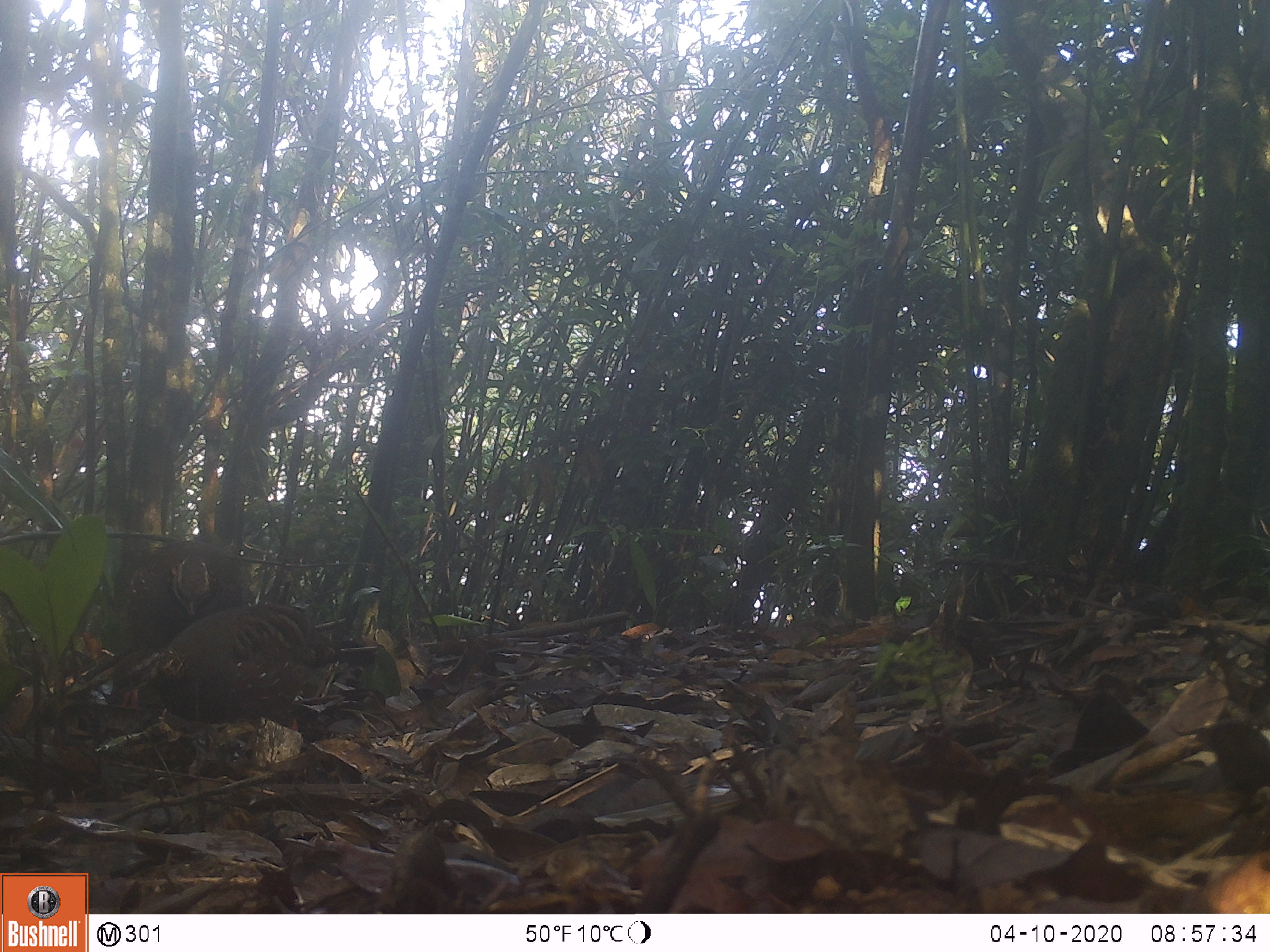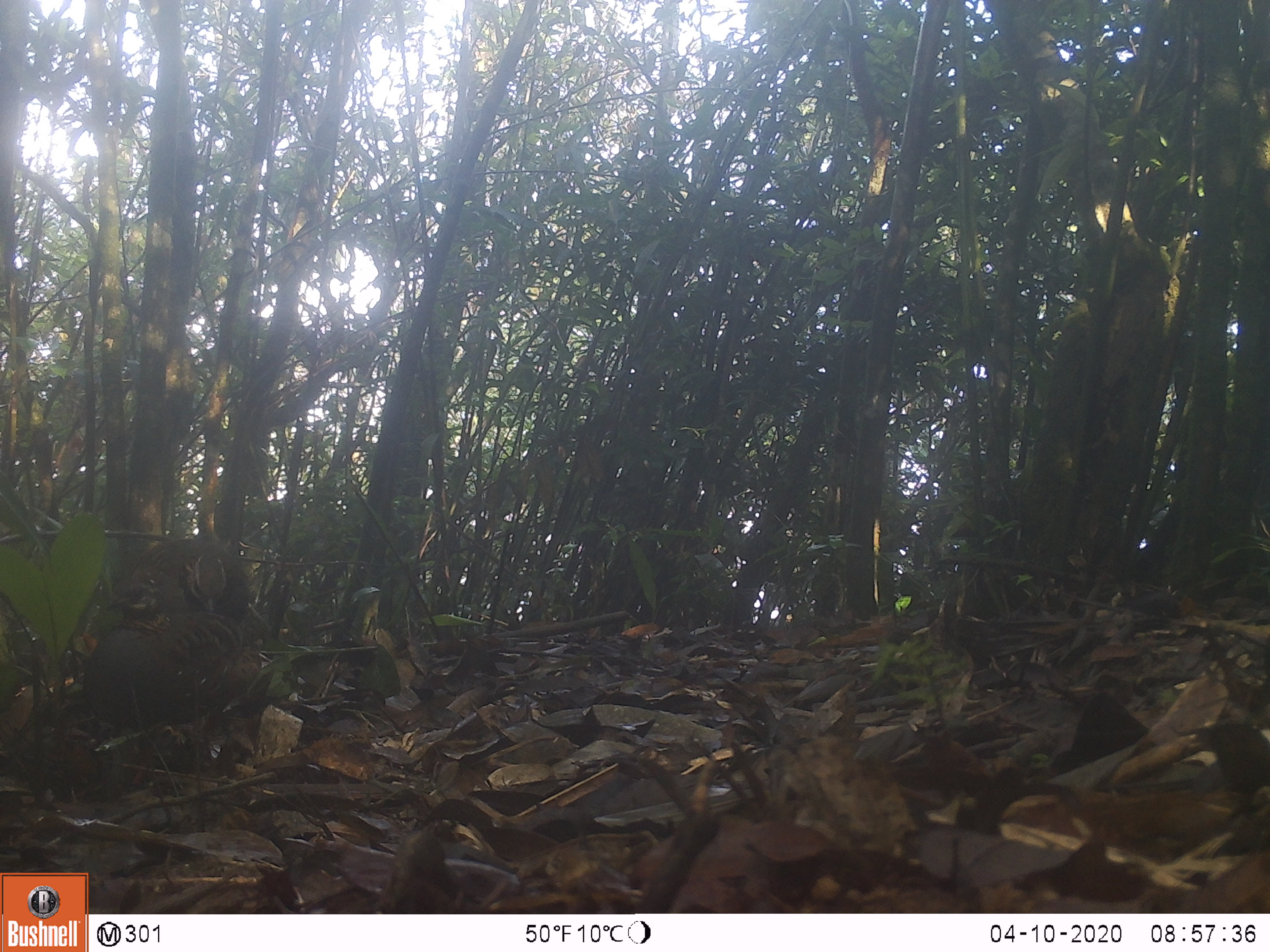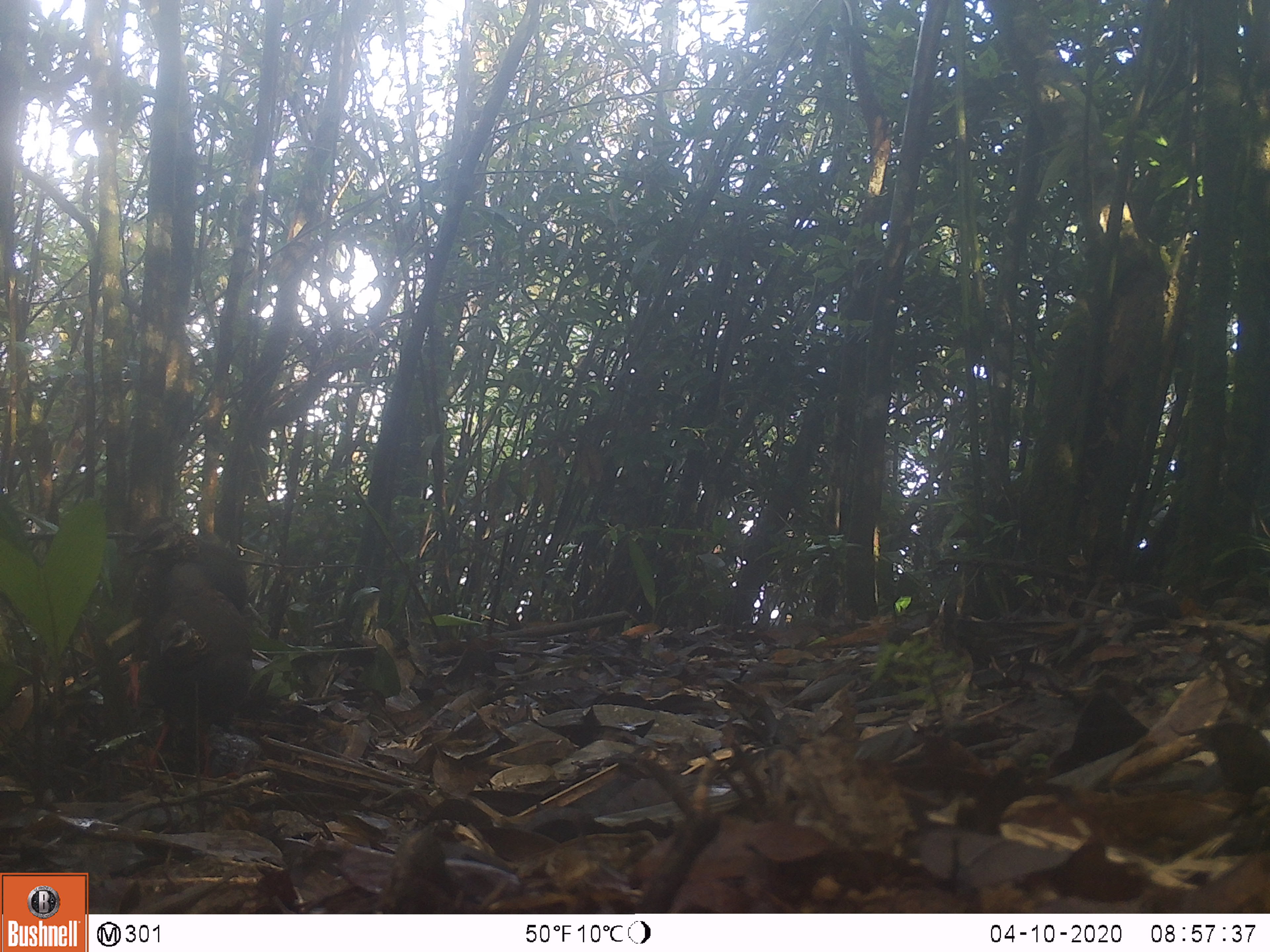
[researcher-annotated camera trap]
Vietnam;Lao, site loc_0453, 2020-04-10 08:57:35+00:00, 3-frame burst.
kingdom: Animalia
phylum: Chordata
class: Aves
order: Galliformes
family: Phasianidae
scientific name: Phasianidae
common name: partridge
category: unidentified partridge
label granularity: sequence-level